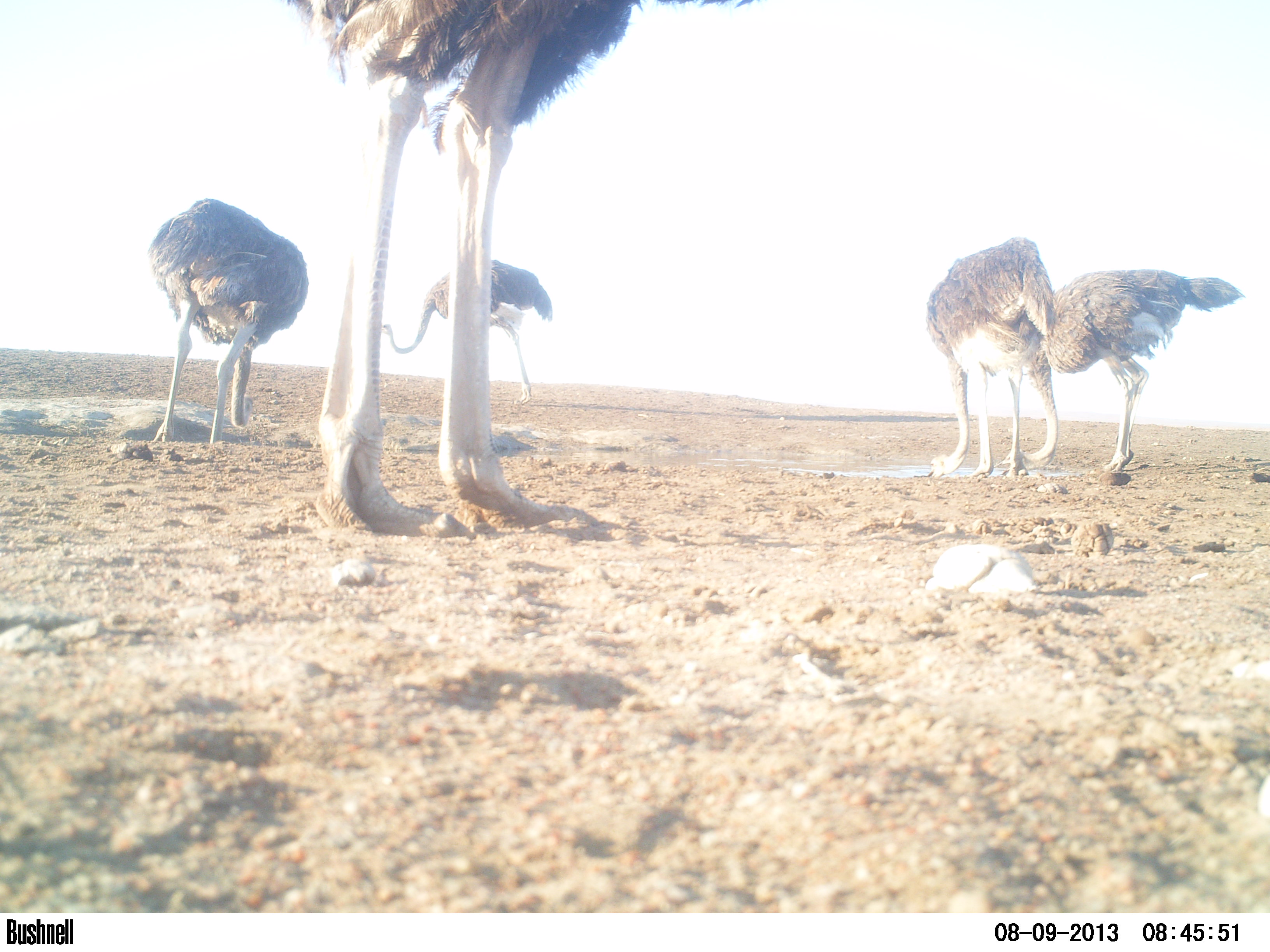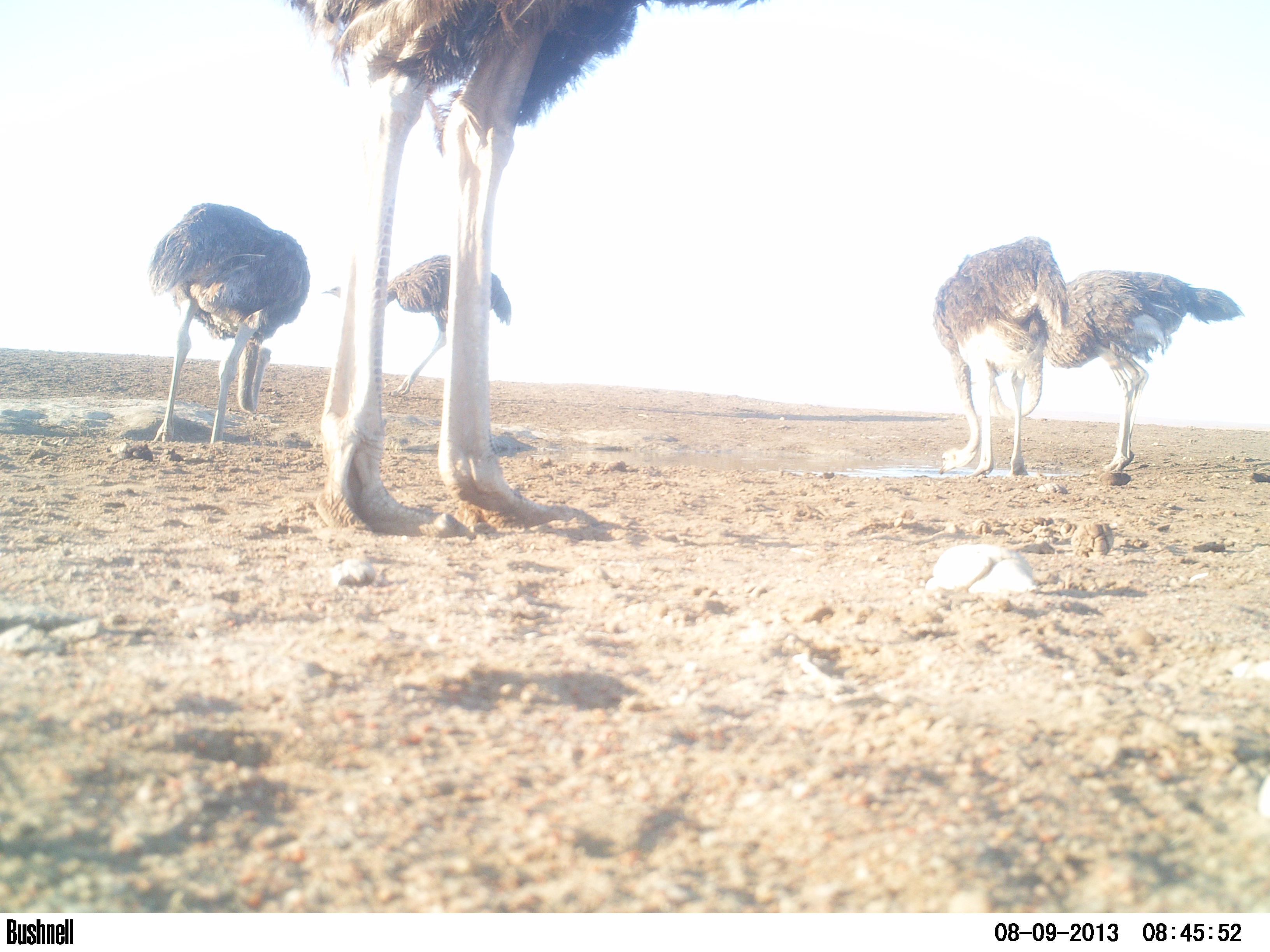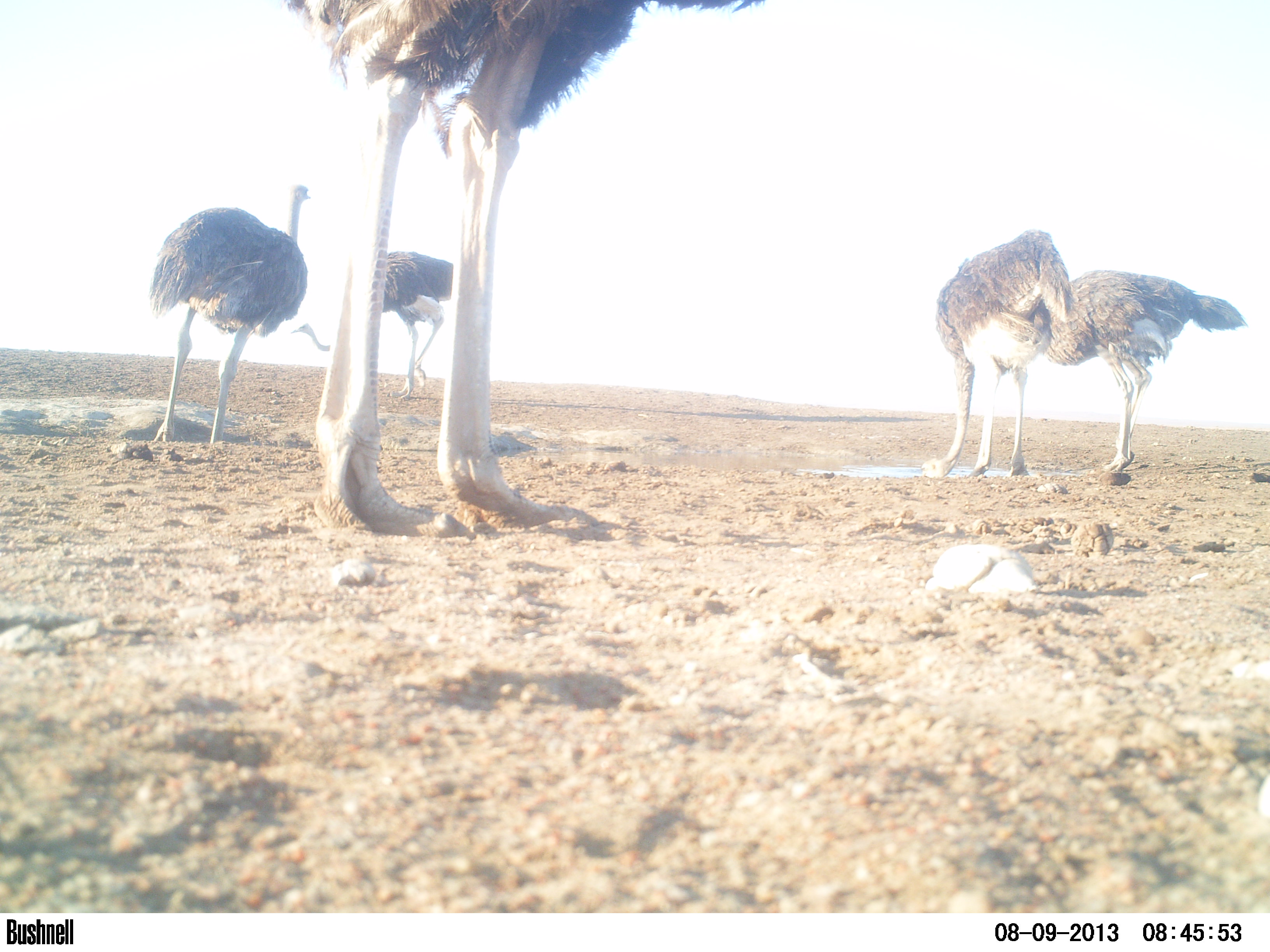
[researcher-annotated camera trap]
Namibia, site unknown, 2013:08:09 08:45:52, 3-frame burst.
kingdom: Animalia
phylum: Chordata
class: Aves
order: Struthioniformes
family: Struthionidae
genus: Struthio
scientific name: Struthio camelus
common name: common ostrich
Struthio camelus (common ostrich).